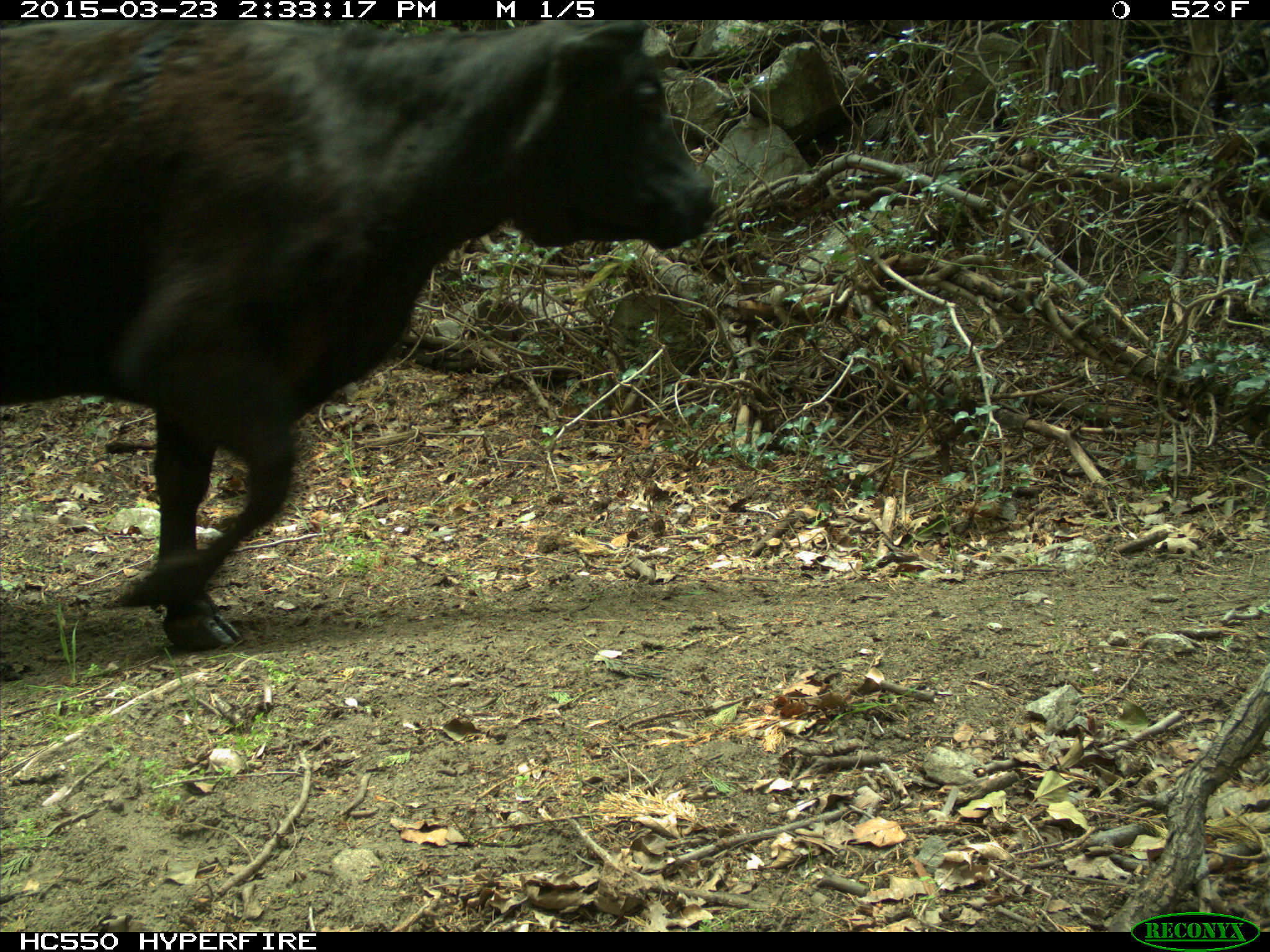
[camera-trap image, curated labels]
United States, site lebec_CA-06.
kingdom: Animalia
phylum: Chordata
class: Mammalia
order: Artiodactyla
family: Bovidae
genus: Bos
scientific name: Bos taurus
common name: domestic cow